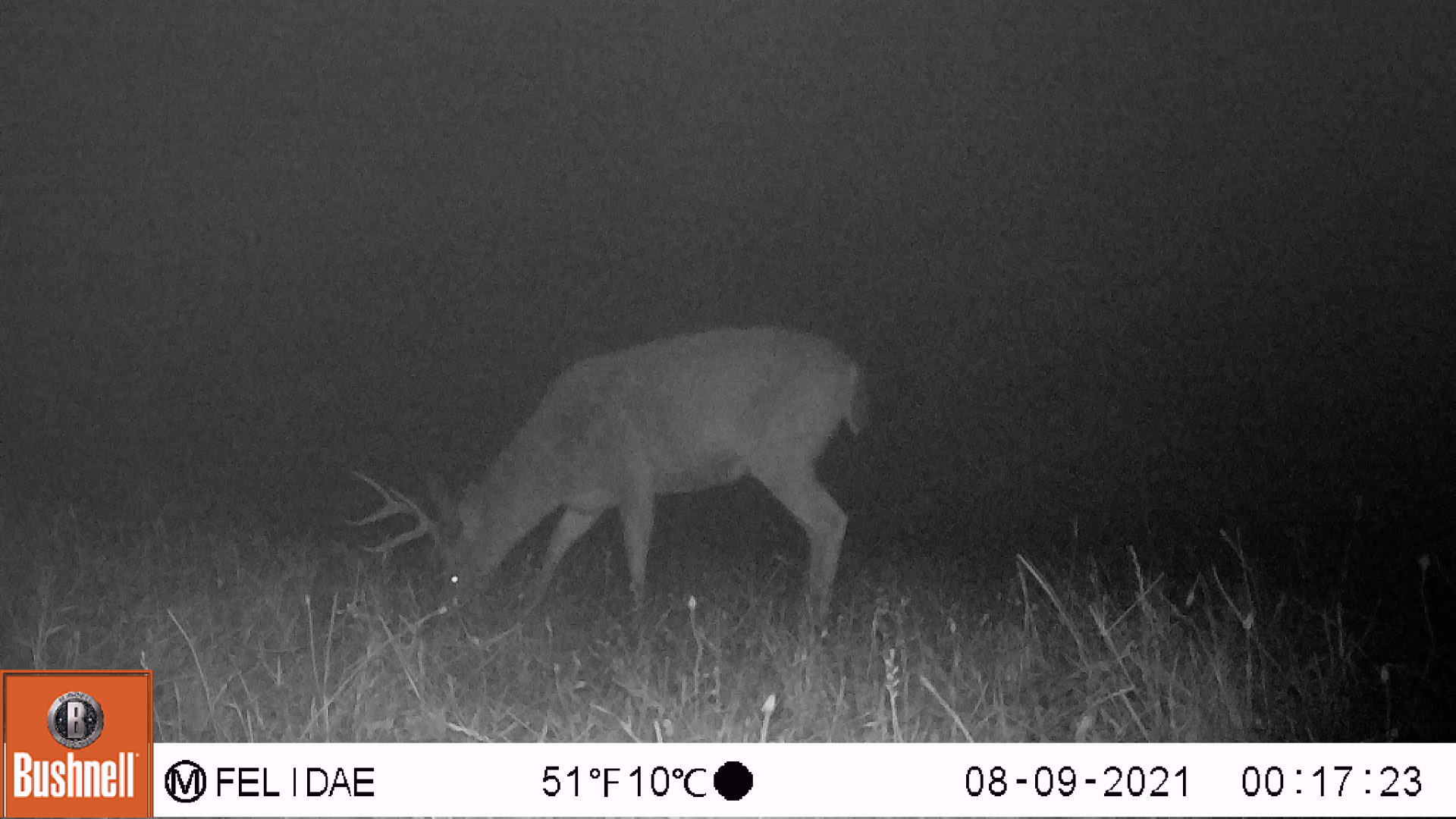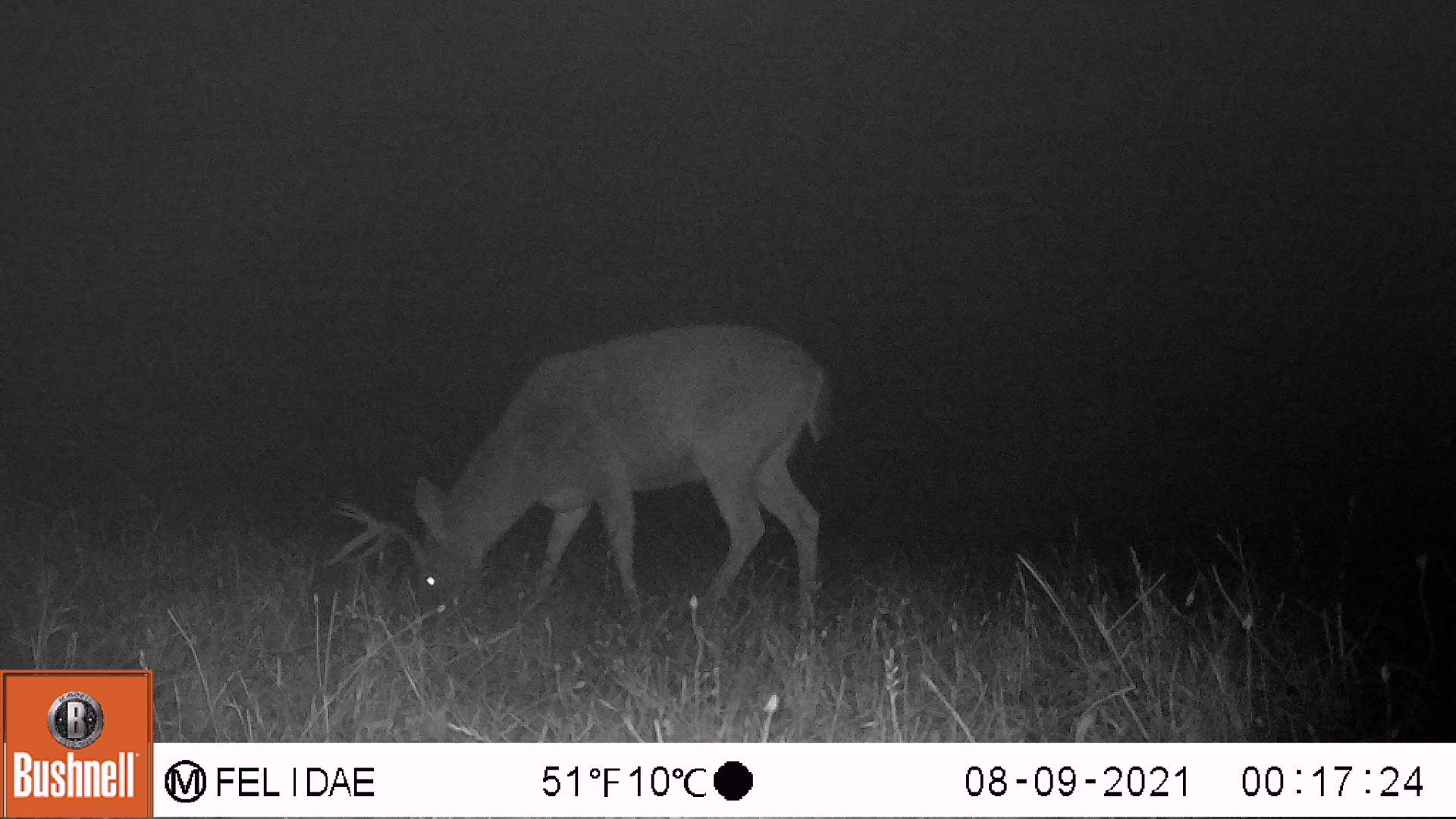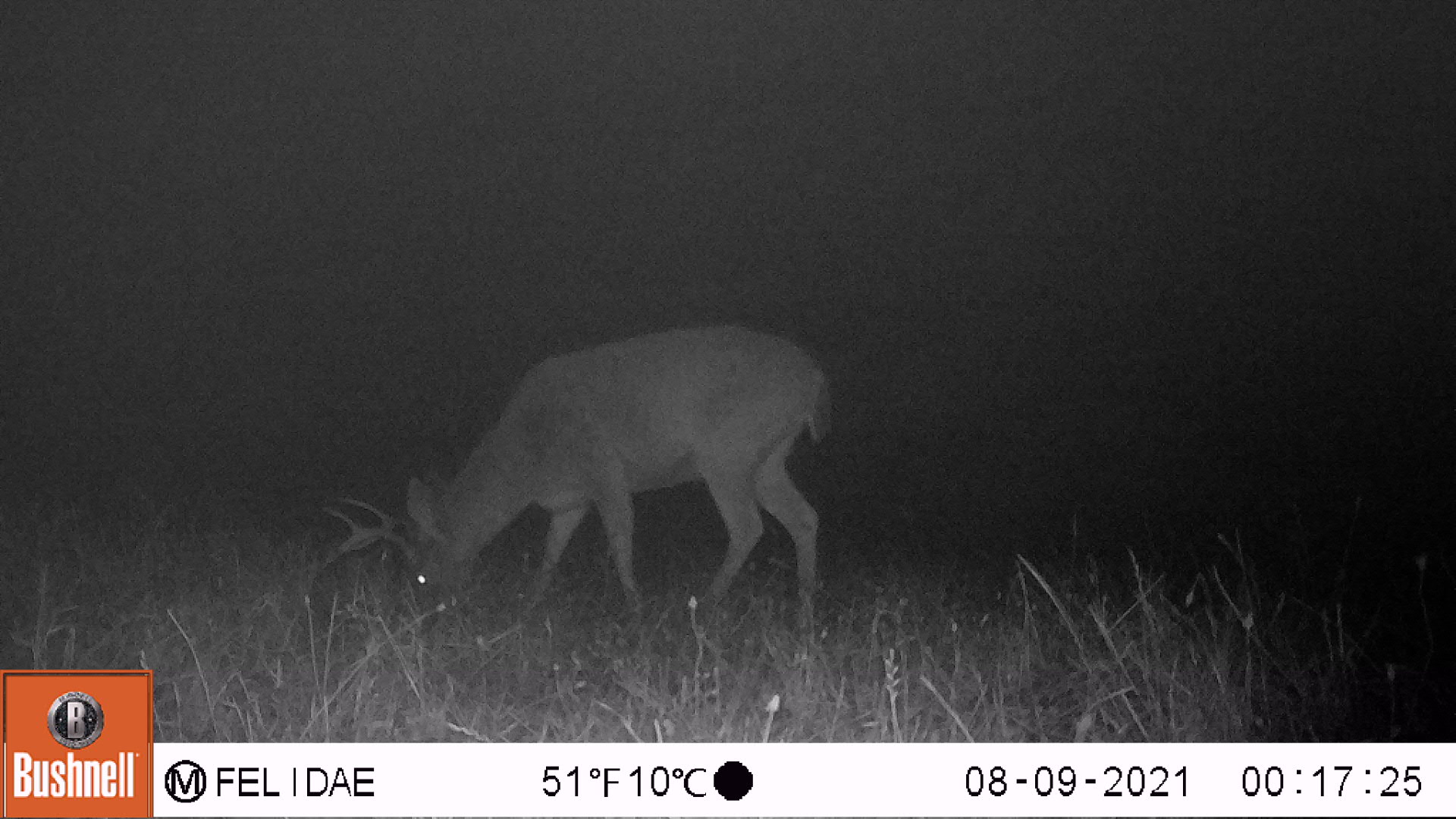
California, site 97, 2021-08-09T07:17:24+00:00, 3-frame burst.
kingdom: Animalia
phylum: Chordata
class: Mammalia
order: Artiodactyla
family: Cervidae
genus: Odocoileus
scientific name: Odocoileus hemionus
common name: mule deer